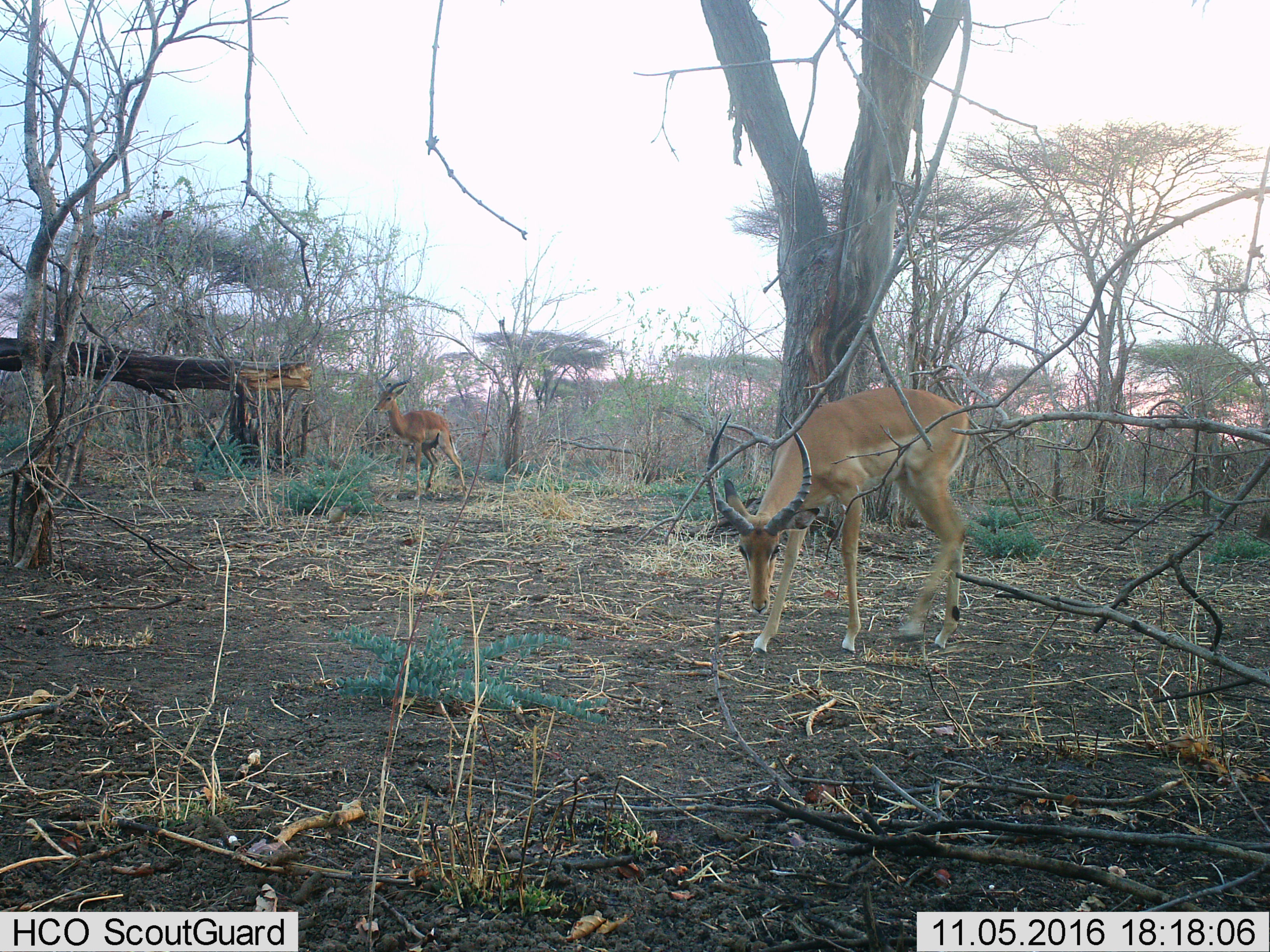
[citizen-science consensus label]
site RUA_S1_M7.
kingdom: Animalia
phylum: Chordata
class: Mammalia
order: Artiodactyla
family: Bovidae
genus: Aepyceros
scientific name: Aepyceros melampus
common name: impala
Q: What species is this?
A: Impala (Aepyceros melampus).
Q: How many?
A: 2.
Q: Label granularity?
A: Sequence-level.